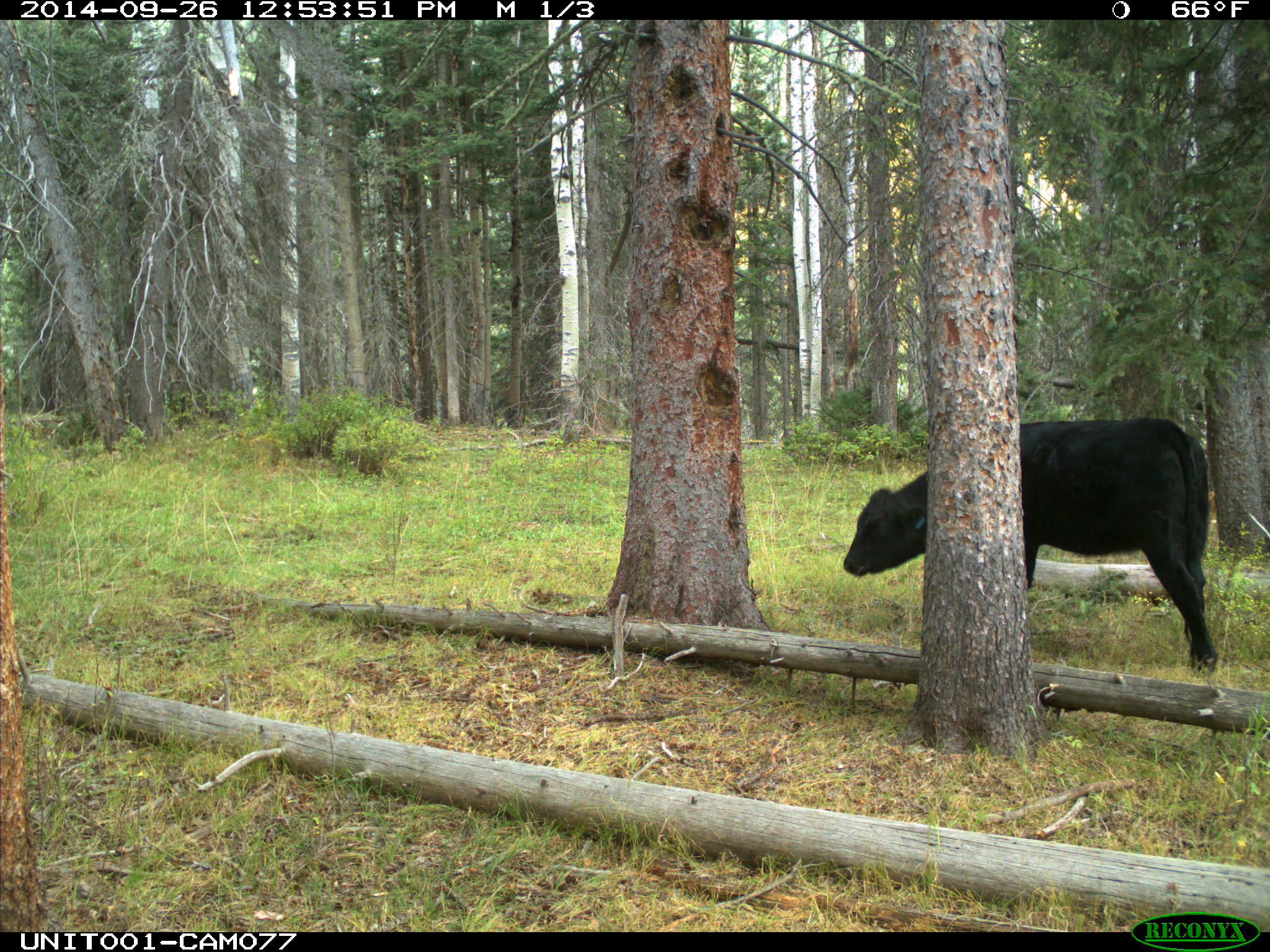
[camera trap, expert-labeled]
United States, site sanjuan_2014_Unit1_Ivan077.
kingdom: Animalia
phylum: Chordata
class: Mammalia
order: Artiodactyla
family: Bovidae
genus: Bos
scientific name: Bos taurus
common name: domestic cow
Bos taurus (domestic cow).